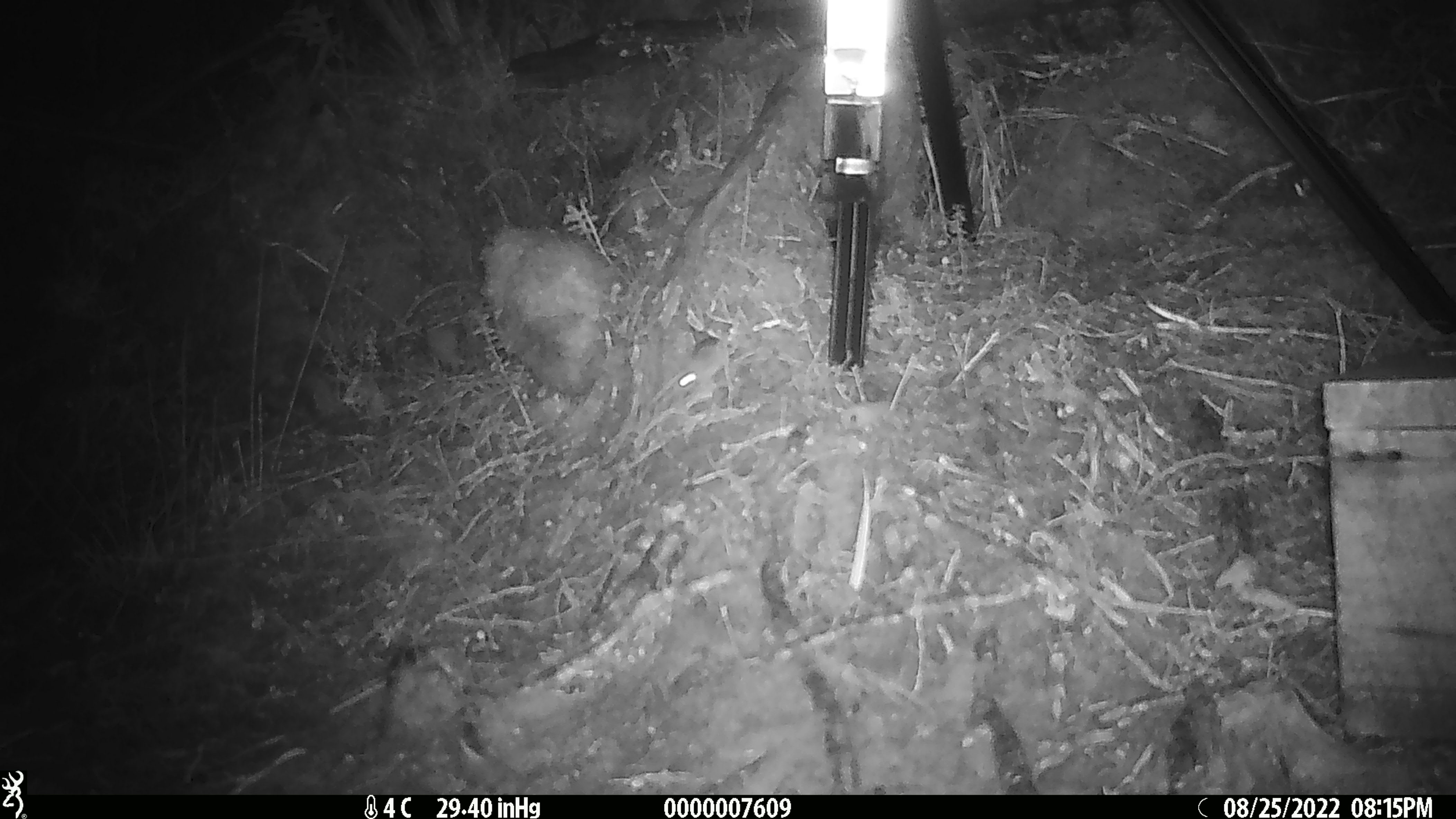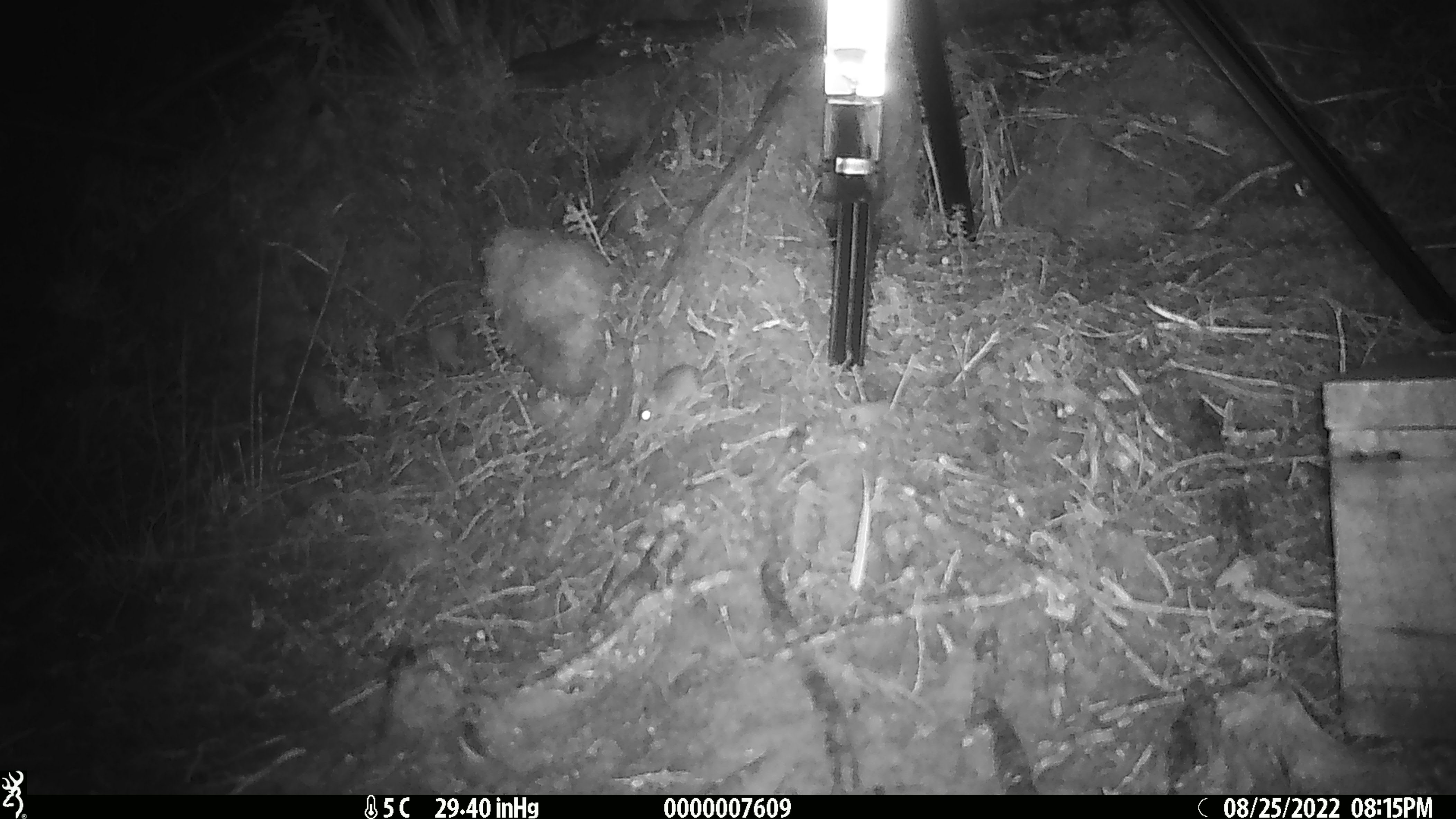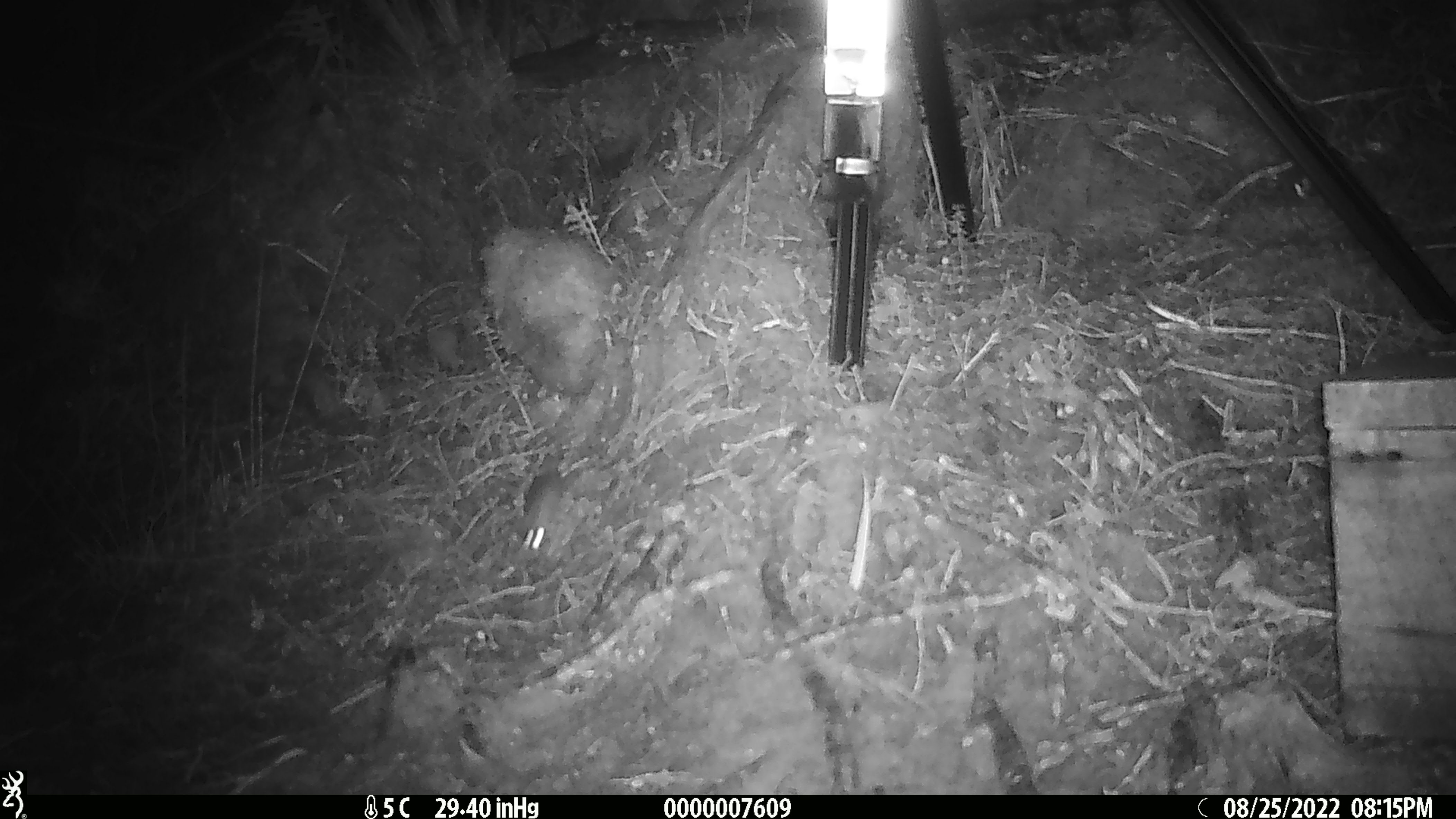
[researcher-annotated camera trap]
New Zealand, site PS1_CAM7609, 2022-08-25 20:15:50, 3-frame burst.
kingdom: Animalia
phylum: Chordata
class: Mammalia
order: Rodentia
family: Muridae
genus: Mus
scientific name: Mus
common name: mouse